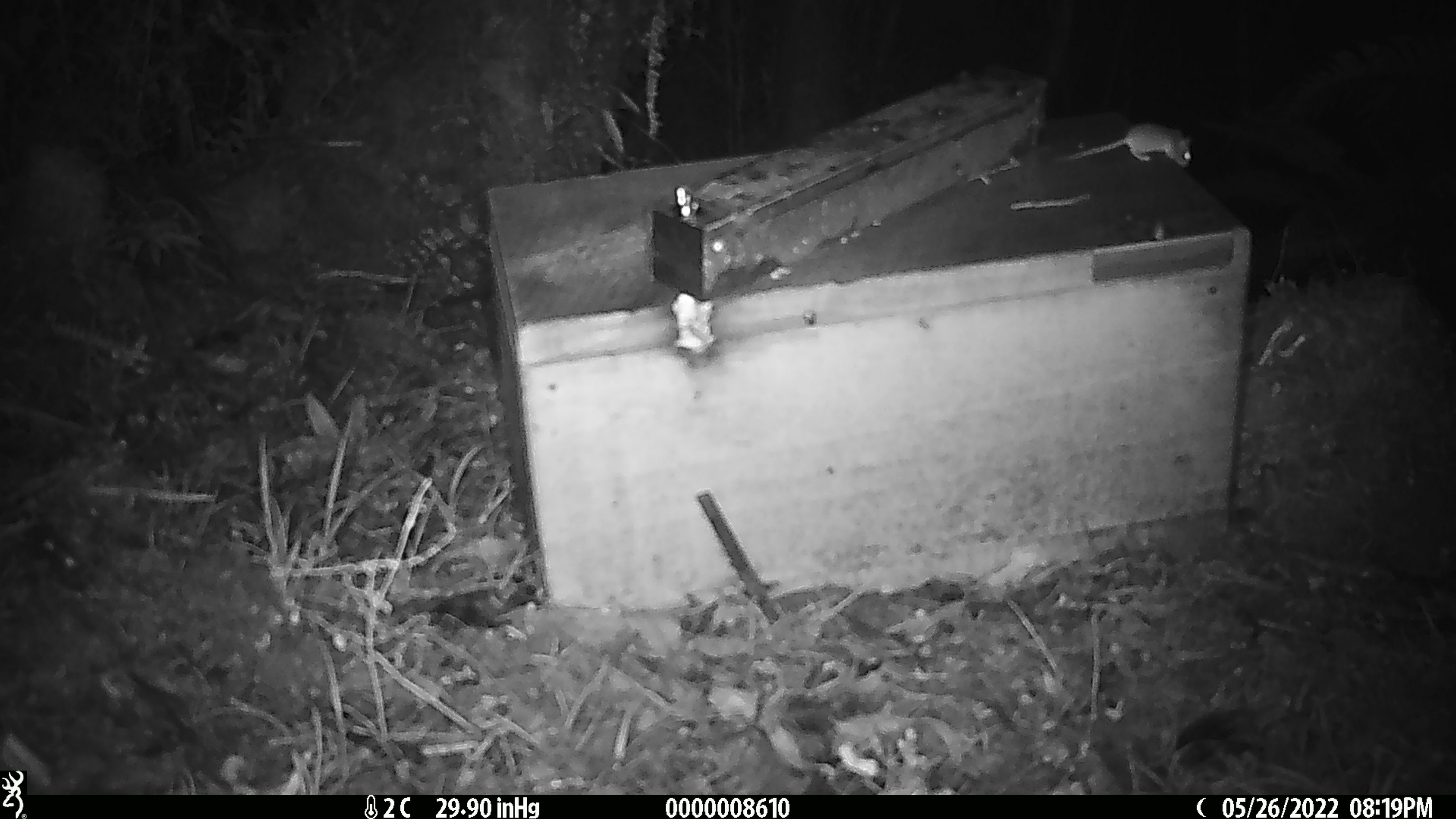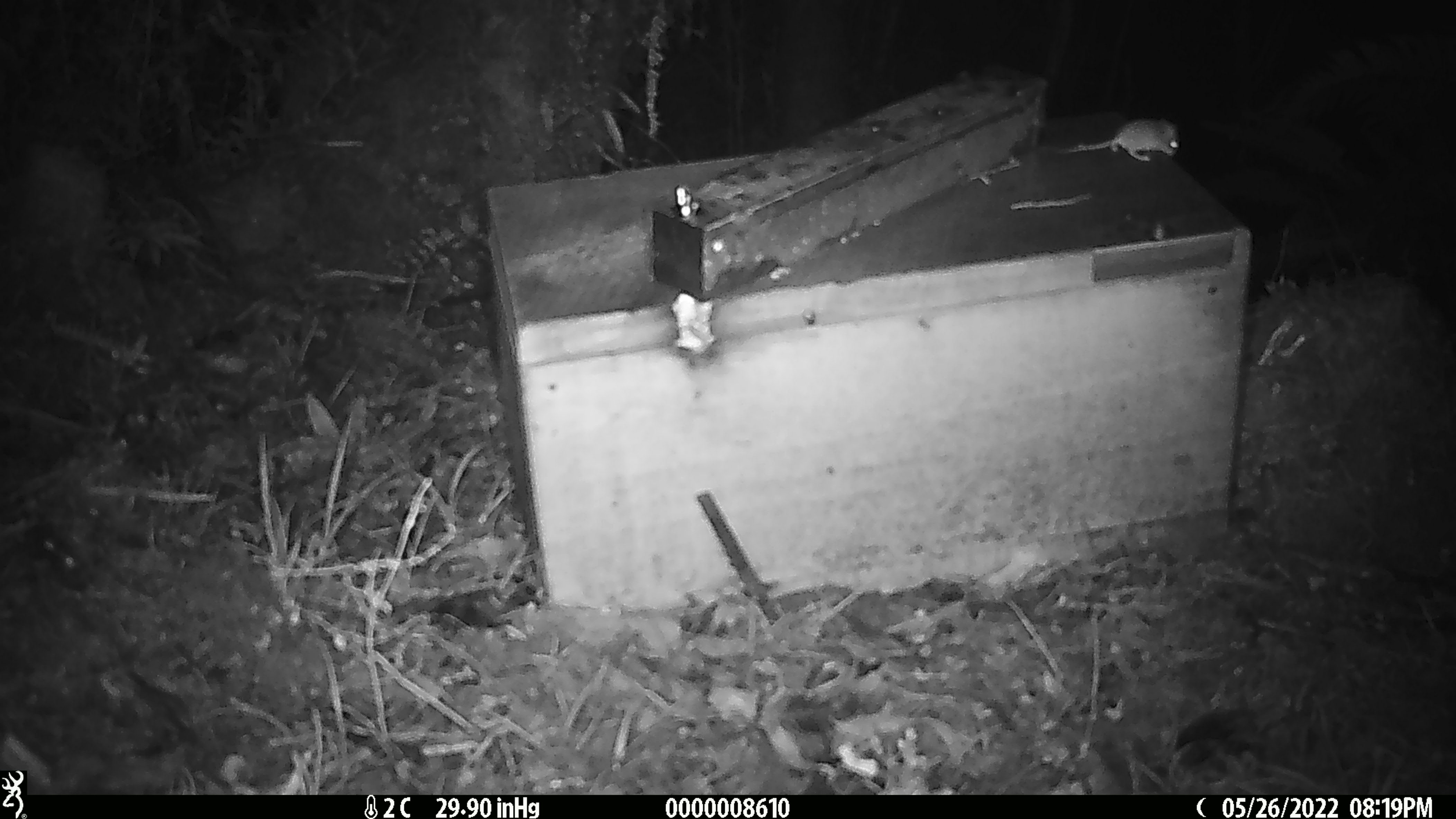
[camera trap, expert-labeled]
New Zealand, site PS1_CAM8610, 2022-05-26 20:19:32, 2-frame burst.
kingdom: Animalia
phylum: Chordata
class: Mammalia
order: Rodentia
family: Muridae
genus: Mus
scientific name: Mus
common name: mouse